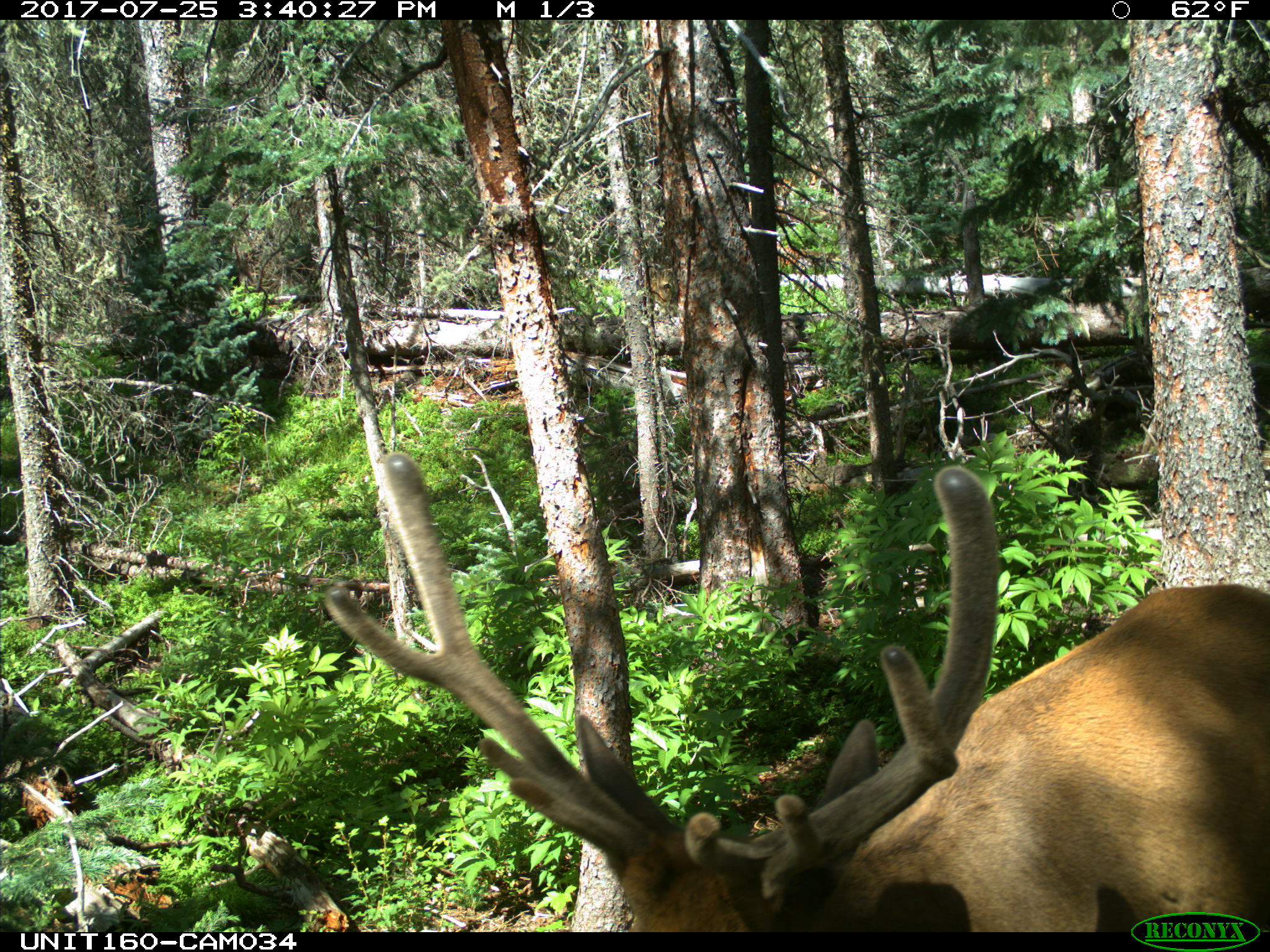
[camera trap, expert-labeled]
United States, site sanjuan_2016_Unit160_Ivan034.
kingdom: Animalia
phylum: Chordata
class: Mammalia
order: Artiodactyla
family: Cervidae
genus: Cervus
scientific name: Cervus elaphus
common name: red deer